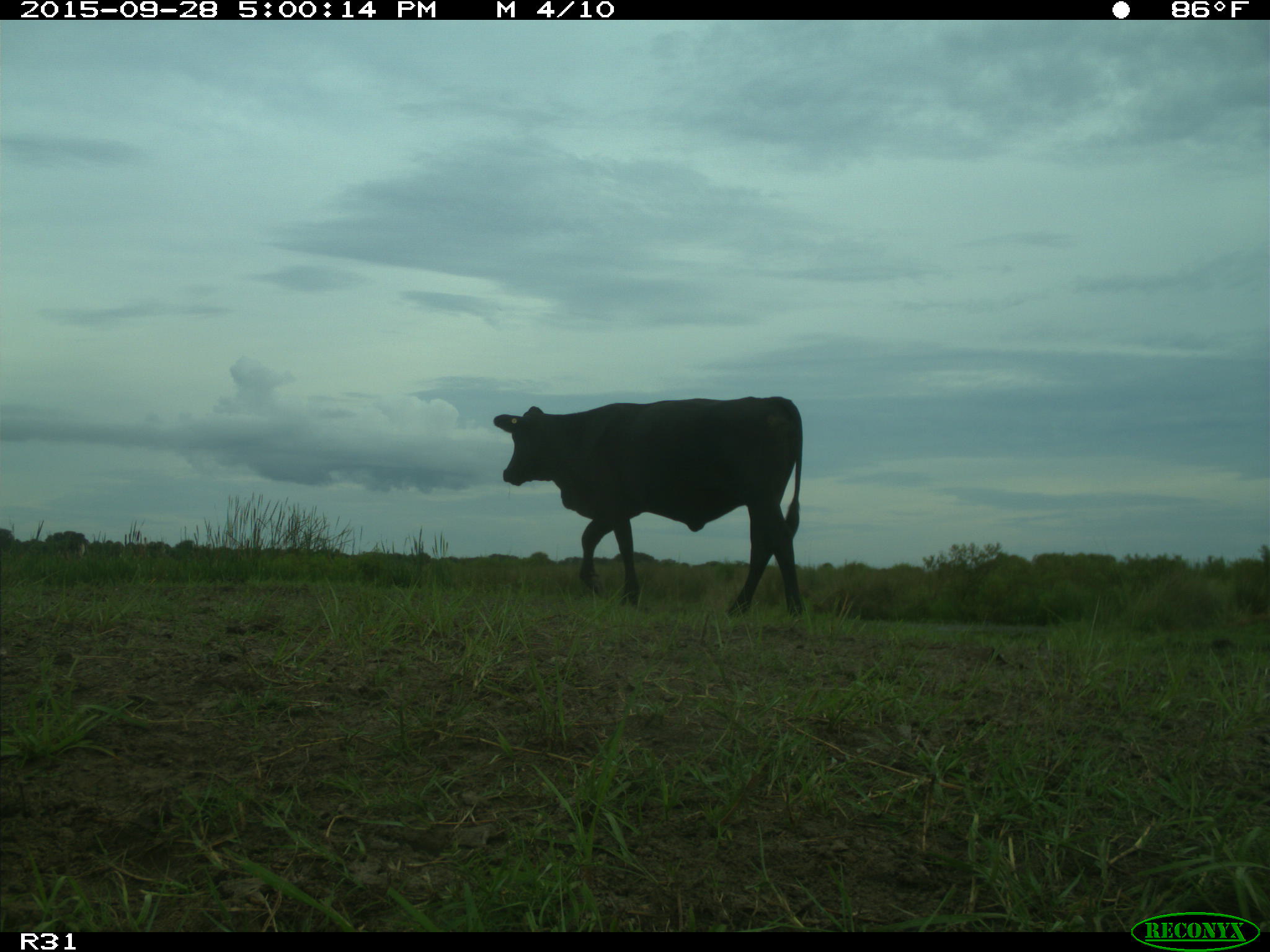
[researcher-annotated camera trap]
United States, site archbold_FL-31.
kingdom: Animalia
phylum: Chordata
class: Mammalia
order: Artiodactyla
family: Bovidae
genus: Bos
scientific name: Bos taurus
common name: domestic cow